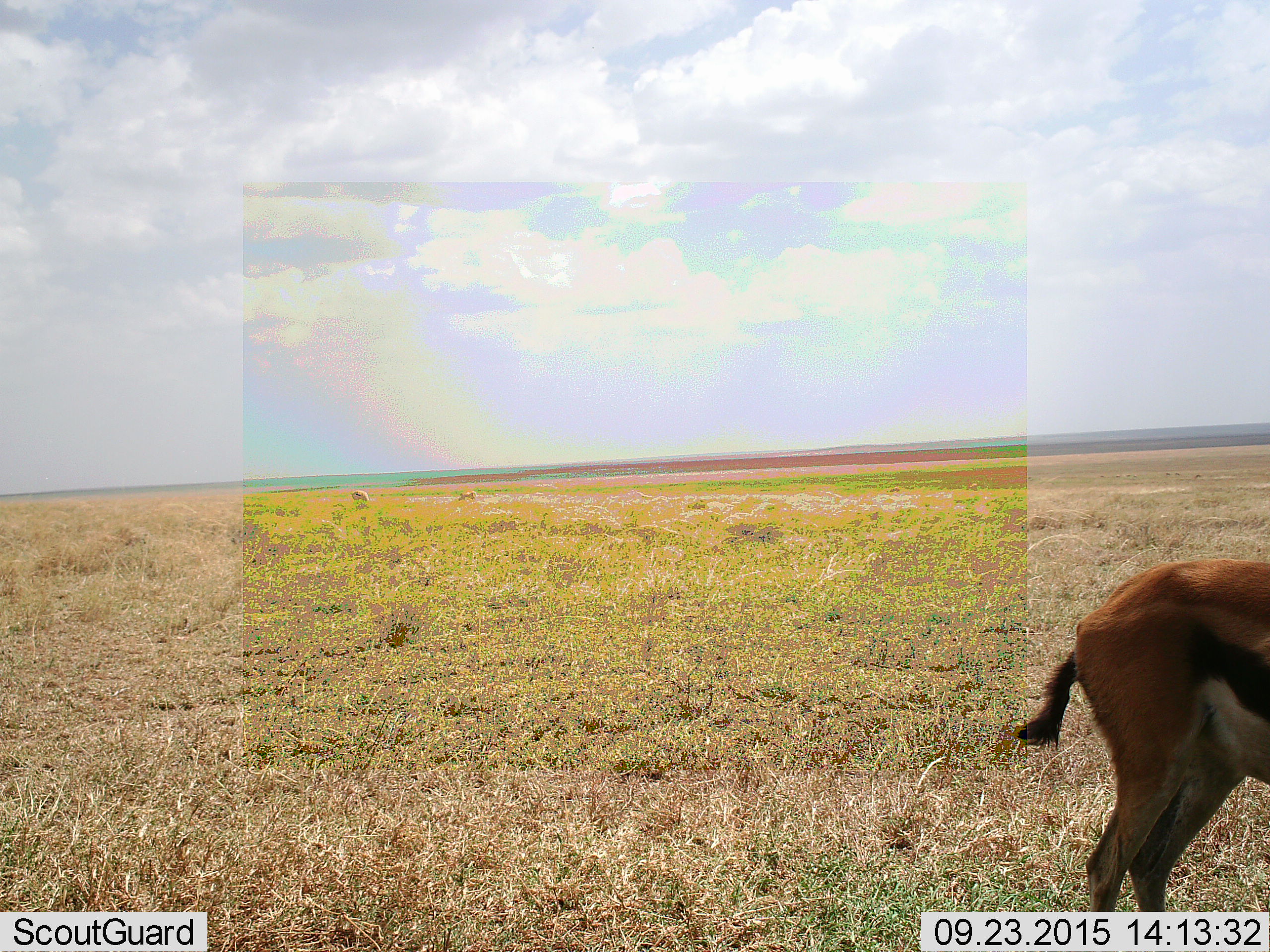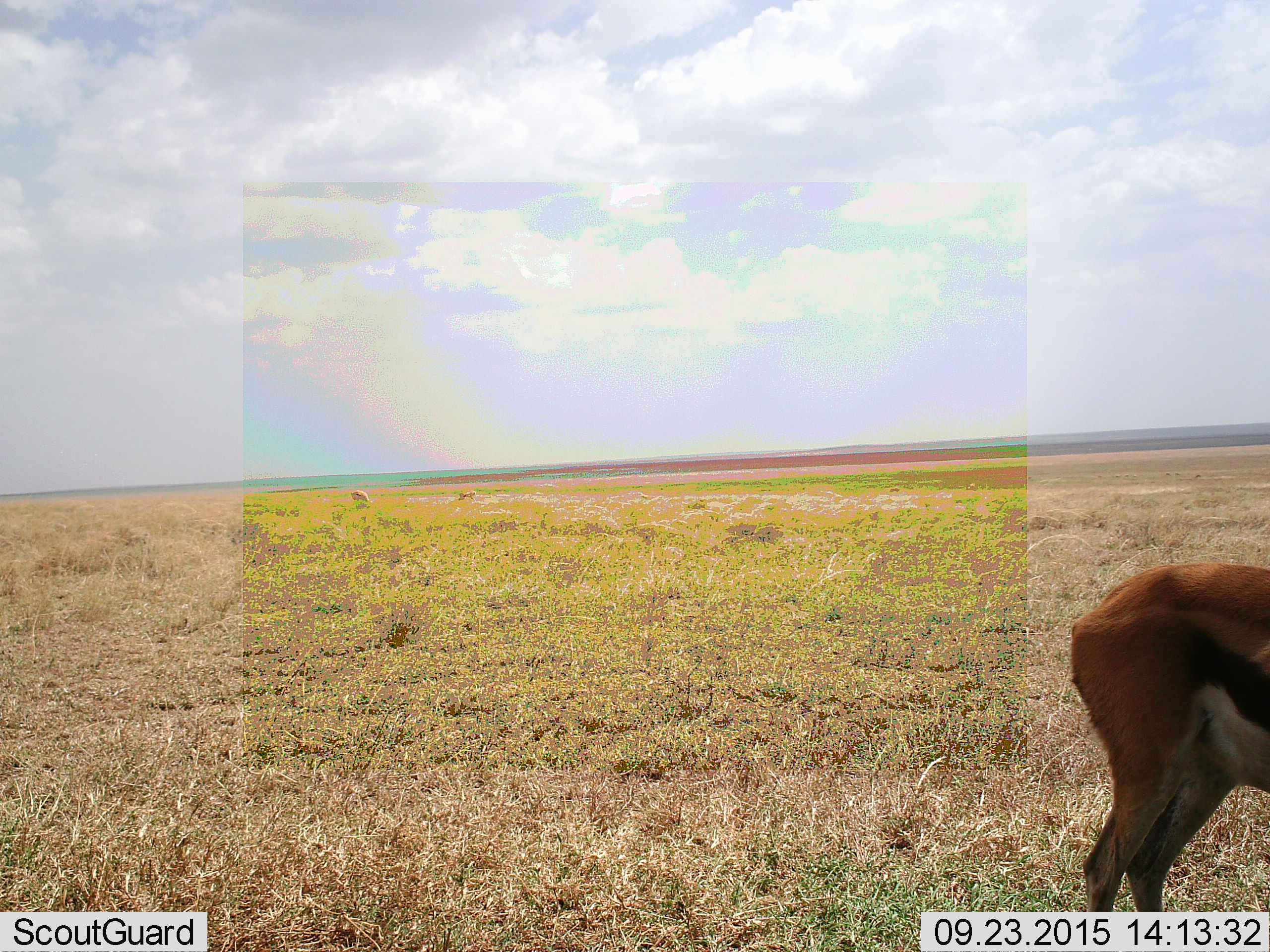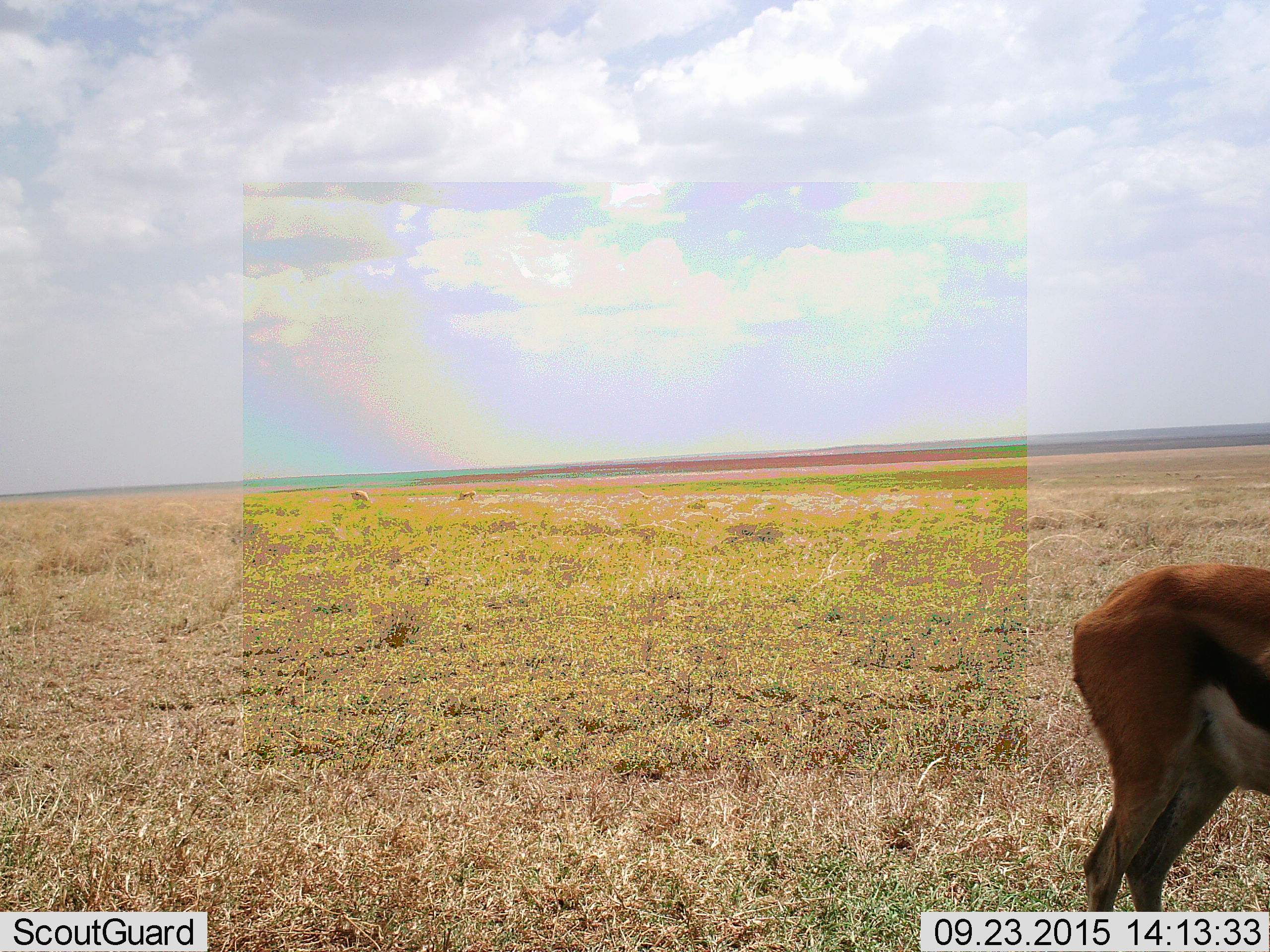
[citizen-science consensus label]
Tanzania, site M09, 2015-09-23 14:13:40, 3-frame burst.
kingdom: Animalia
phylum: Chordata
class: Mammalia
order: Artiodactyla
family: Bovidae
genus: Eudorcas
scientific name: Eudorcas thomsonii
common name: thomson's gazelle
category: gazellethomsons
Gazellethomsons (thomson's gazelle) (Eudorcas thomsonii), count 1. Behavior (volunteer vote fractions): standing 78%, resting 0%, moving 11%, interacting 0%. Young present (vote fraction): 0%. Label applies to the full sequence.